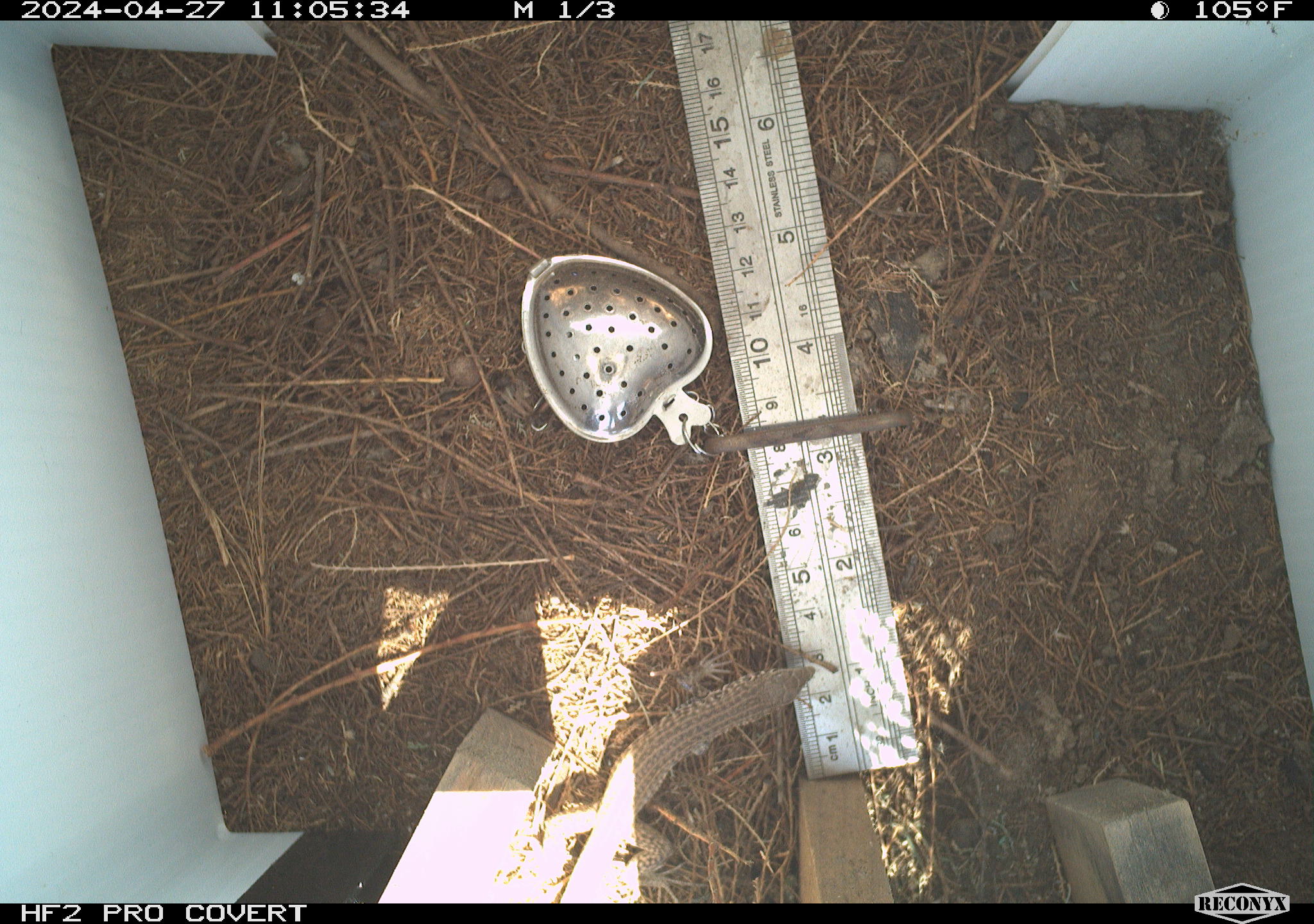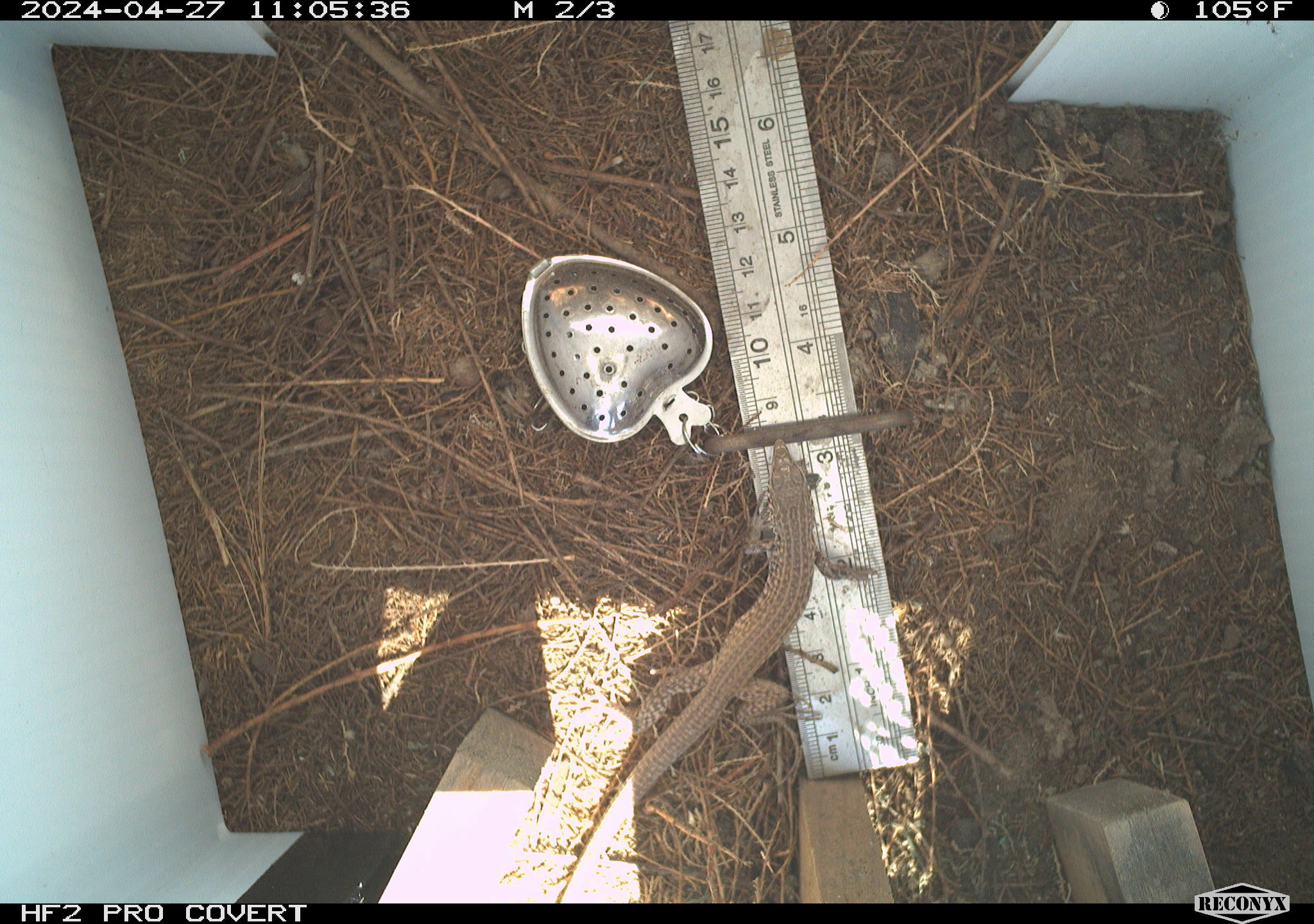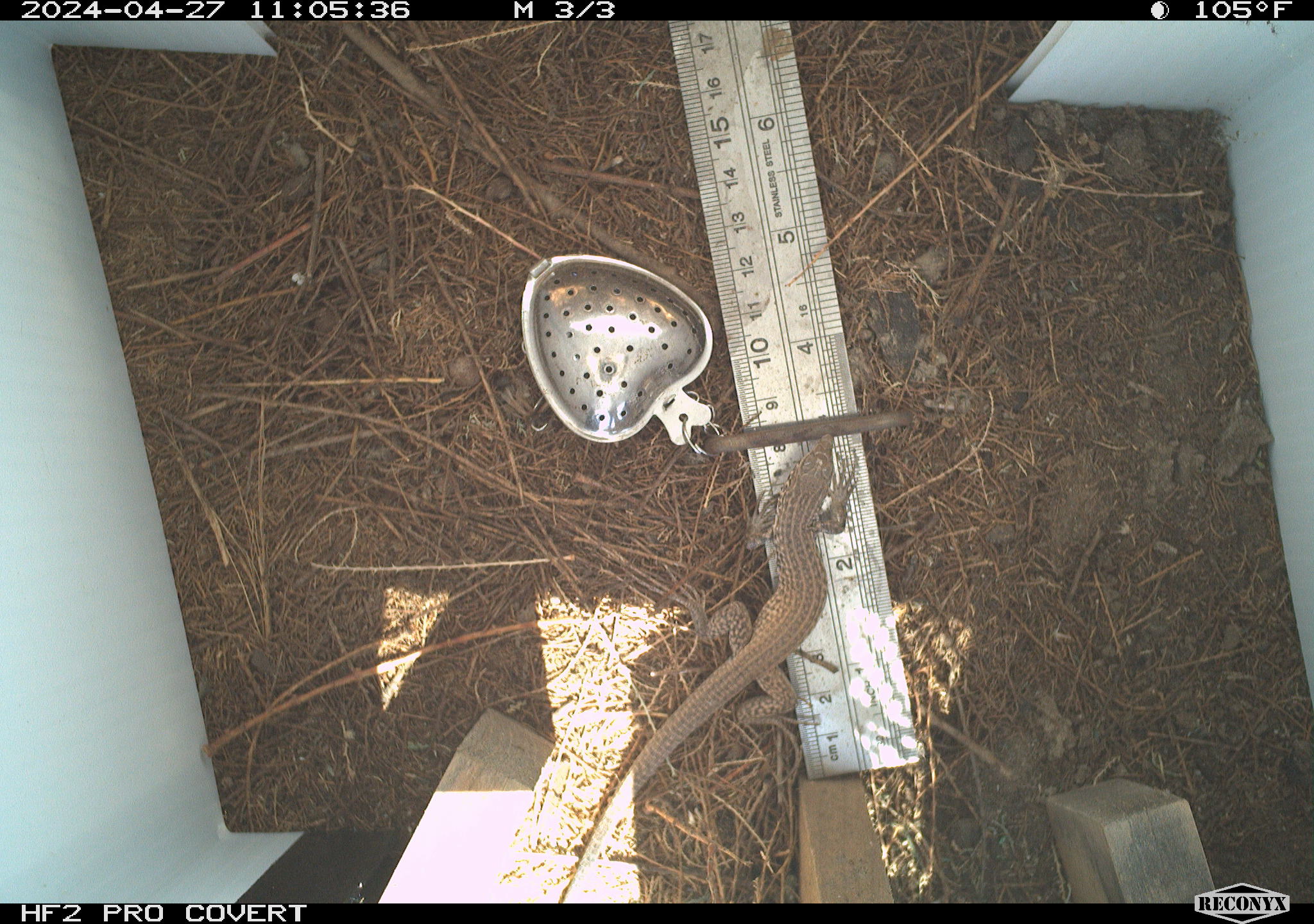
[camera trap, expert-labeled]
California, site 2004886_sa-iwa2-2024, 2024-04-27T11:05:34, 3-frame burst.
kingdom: Animalia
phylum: Chordata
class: Reptilia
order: Squamata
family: Teiidae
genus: Aspidoscelis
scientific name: Aspidoscelis tigris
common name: western whiptail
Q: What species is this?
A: Western whiptail (Aspidoscelis tigris).